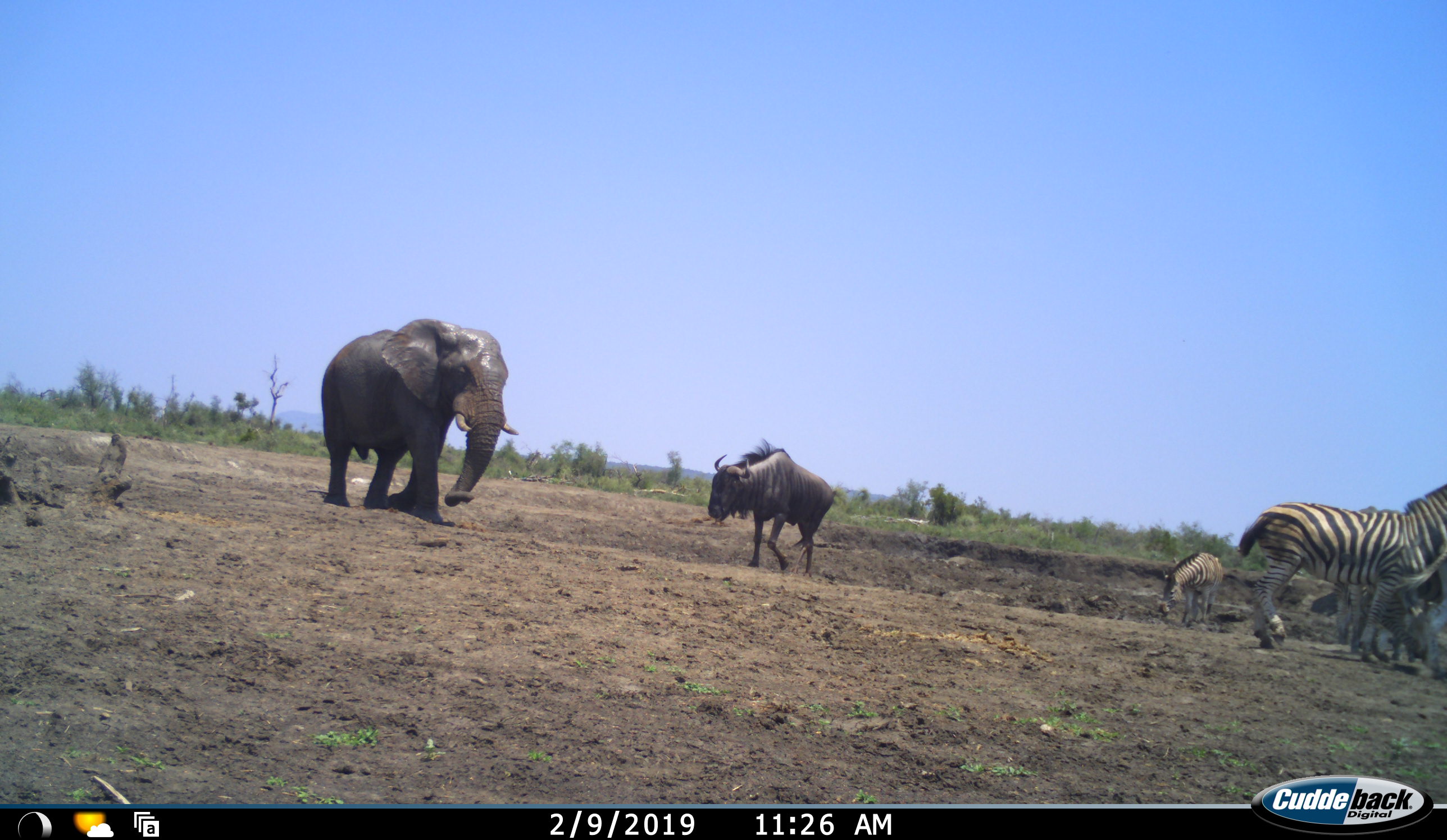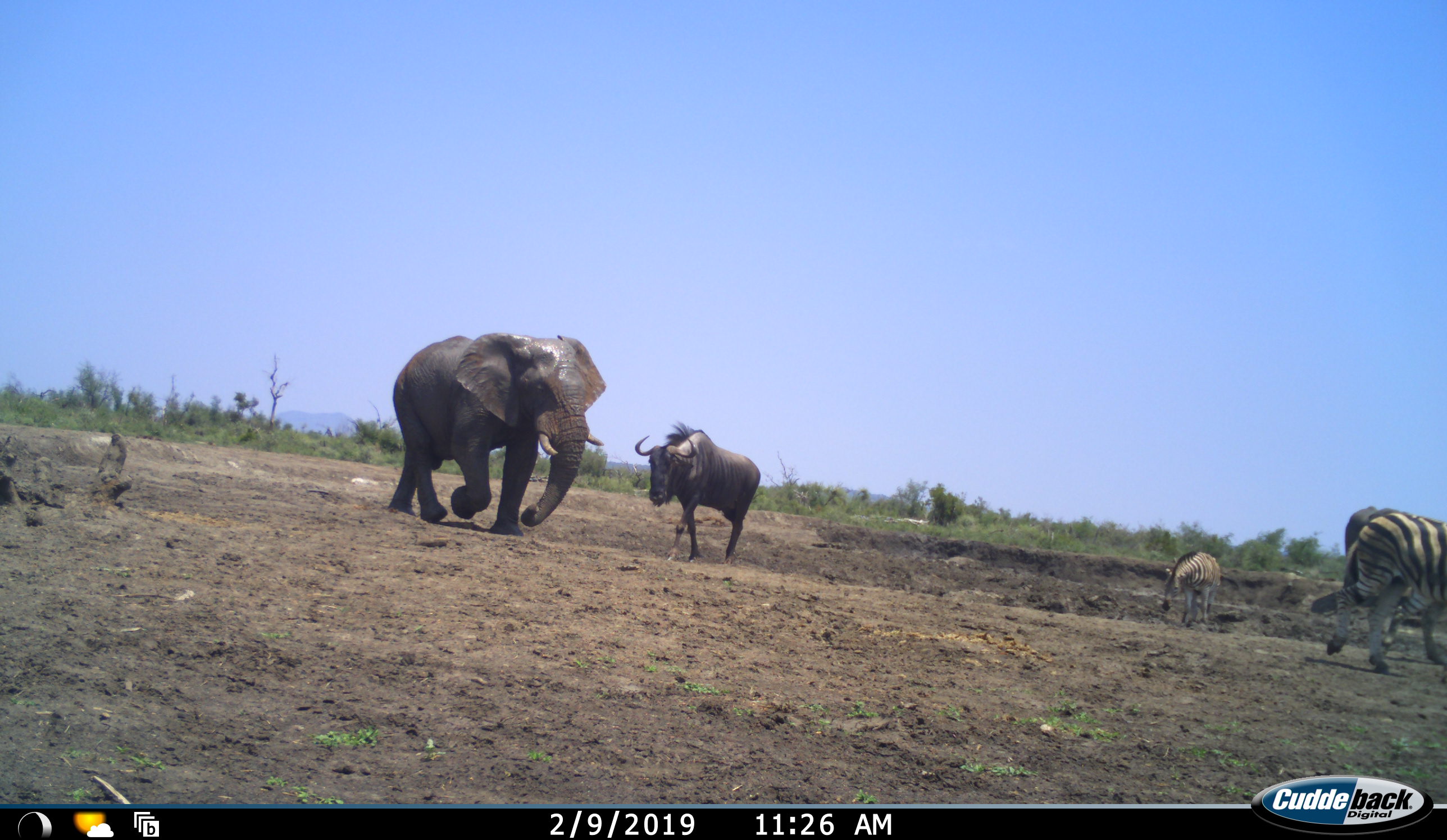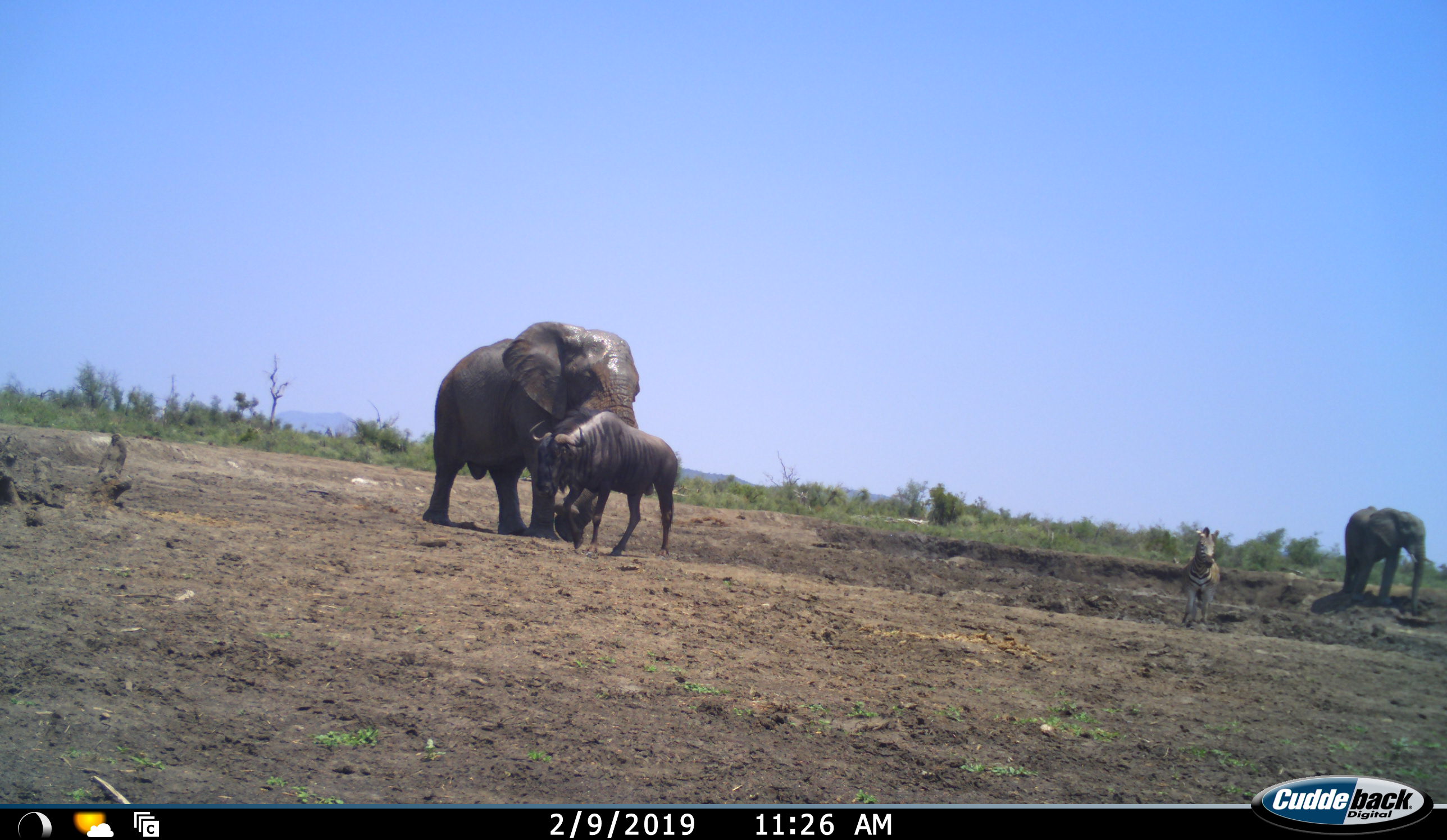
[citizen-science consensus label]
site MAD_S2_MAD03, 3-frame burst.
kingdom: Animalia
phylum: Chordata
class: Mammalia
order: Proboscidea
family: Elephantidae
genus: Loxodonta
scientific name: Loxodonta africana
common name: african bush elephant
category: elephant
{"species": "elephant (african bush elephant) (Loxodonta africana)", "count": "2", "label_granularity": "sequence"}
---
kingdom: Animalia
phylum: Chordata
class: Mammalia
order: Artiodactyla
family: Bovidae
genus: Connochaetes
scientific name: Connochaetes taurinus taurinus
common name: blue wildebeest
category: wildebeestblue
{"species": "wildebeestblue (blue wildebeest) (Connochaetes taurinus taurinus)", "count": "1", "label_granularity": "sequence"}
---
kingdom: Animalia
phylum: Chordata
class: Mammalia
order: Perissodactyla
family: Equidae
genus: Equus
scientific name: Equus quagga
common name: plains zebra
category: zebraplains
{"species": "zebraplains (plains zebra) (Equus quagga)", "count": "3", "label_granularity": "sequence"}